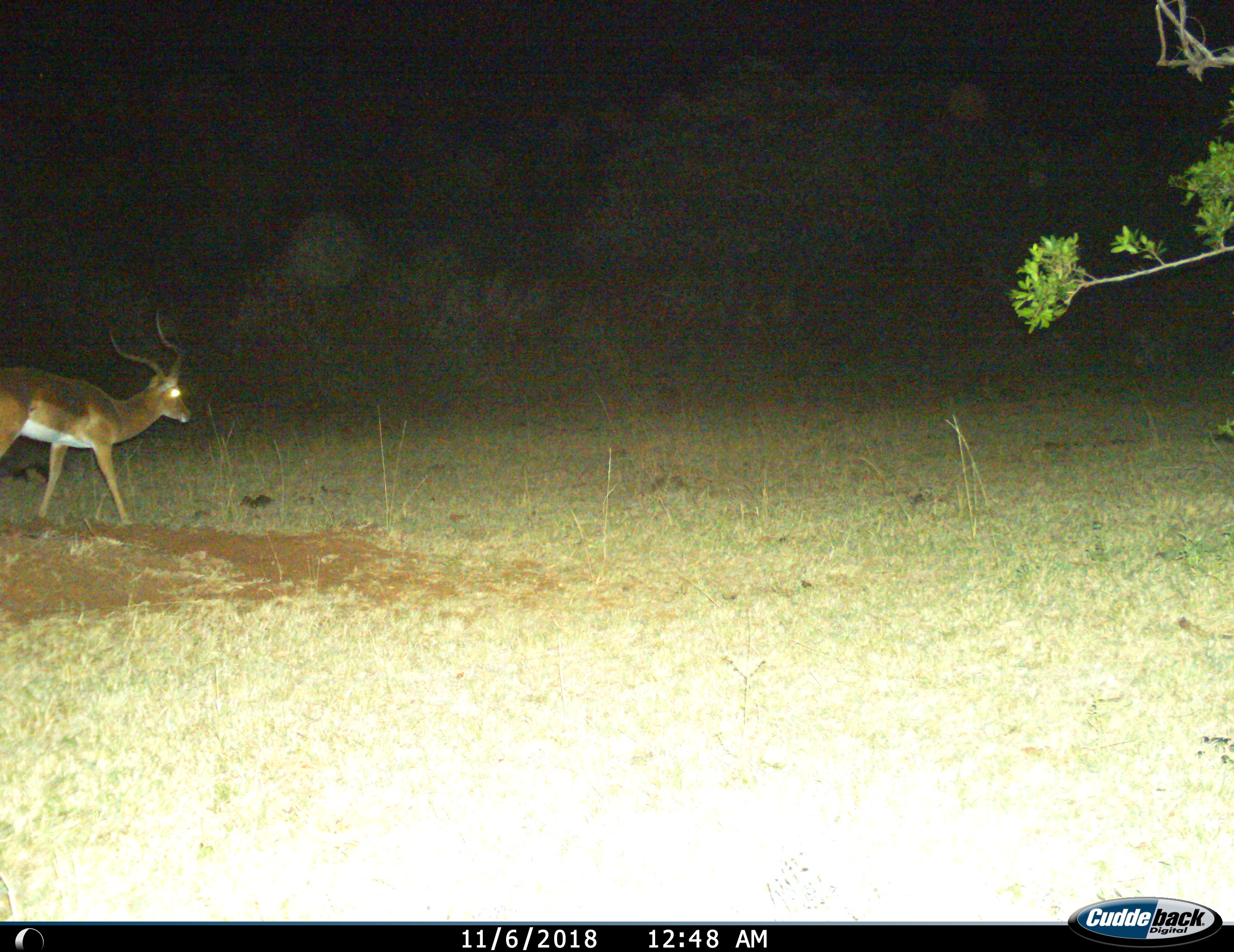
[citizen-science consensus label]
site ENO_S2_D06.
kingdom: Animalia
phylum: Chordata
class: Mammalia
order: Artiodactyla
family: Bovidae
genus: Aepyceros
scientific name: Aepyceros melampus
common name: impala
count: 1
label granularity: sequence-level